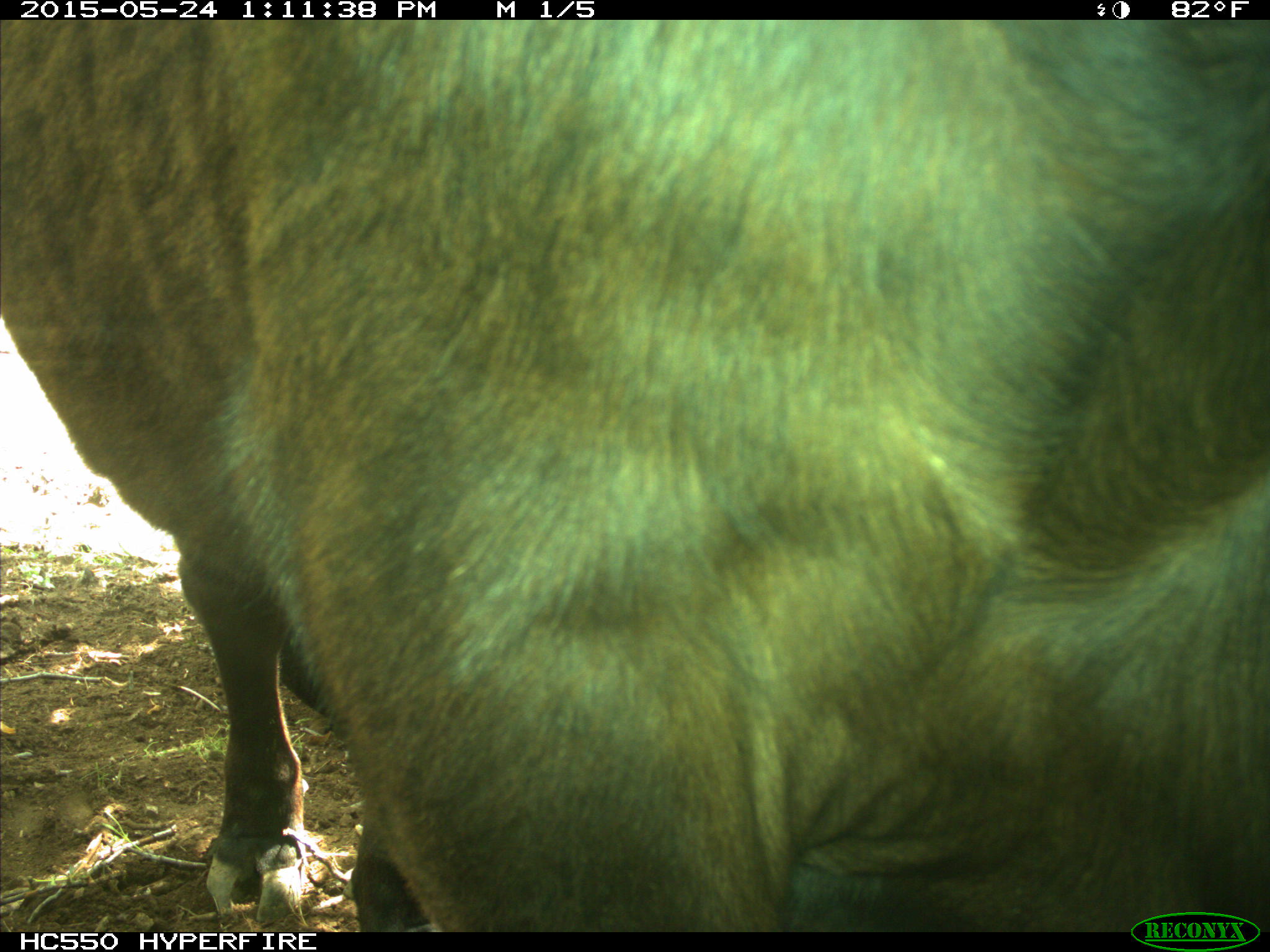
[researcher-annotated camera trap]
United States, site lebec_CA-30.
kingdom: Animalia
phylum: Chordata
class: Mammalia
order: Artiodactyla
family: Bovidae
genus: Bos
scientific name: Bos taurus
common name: domestic cow